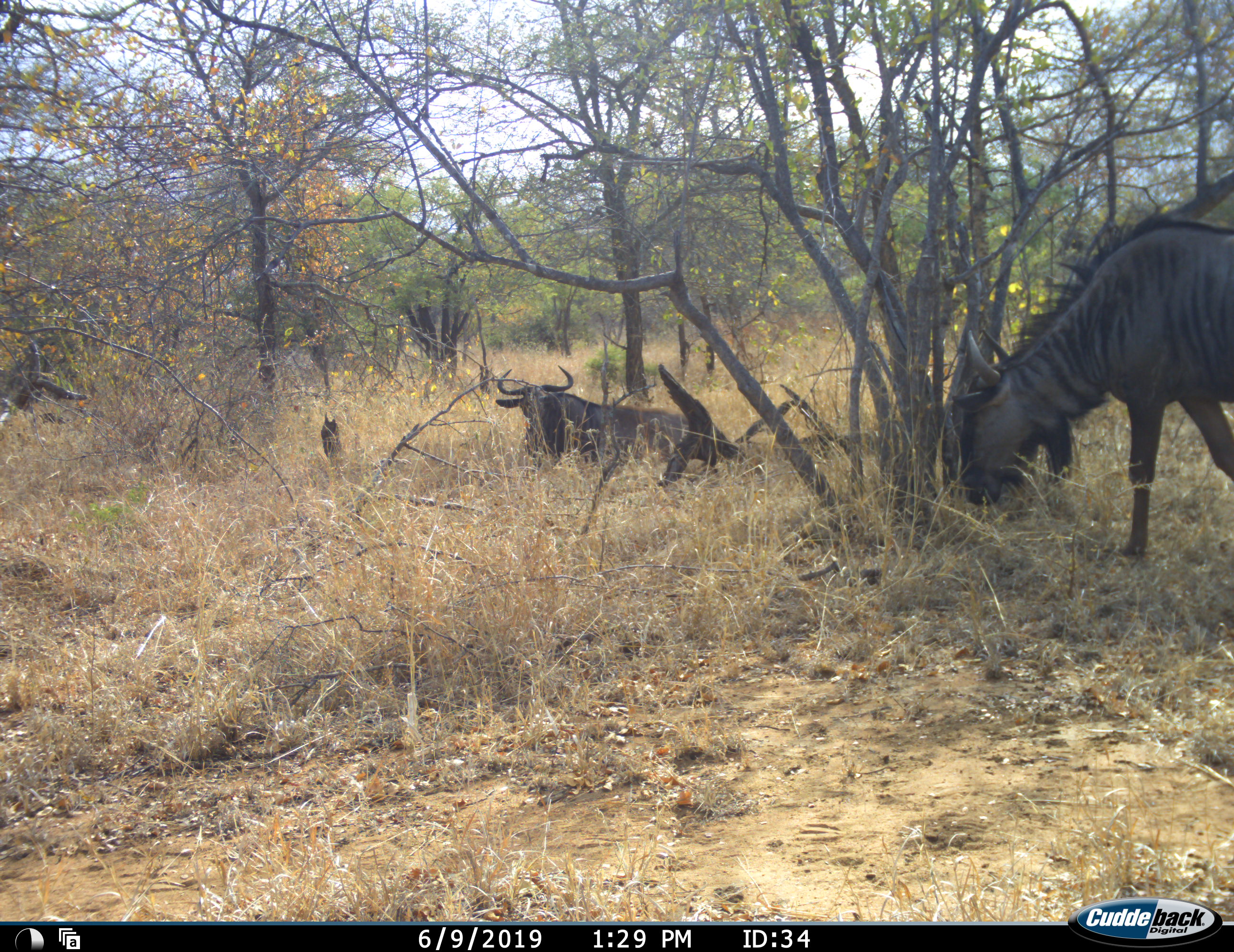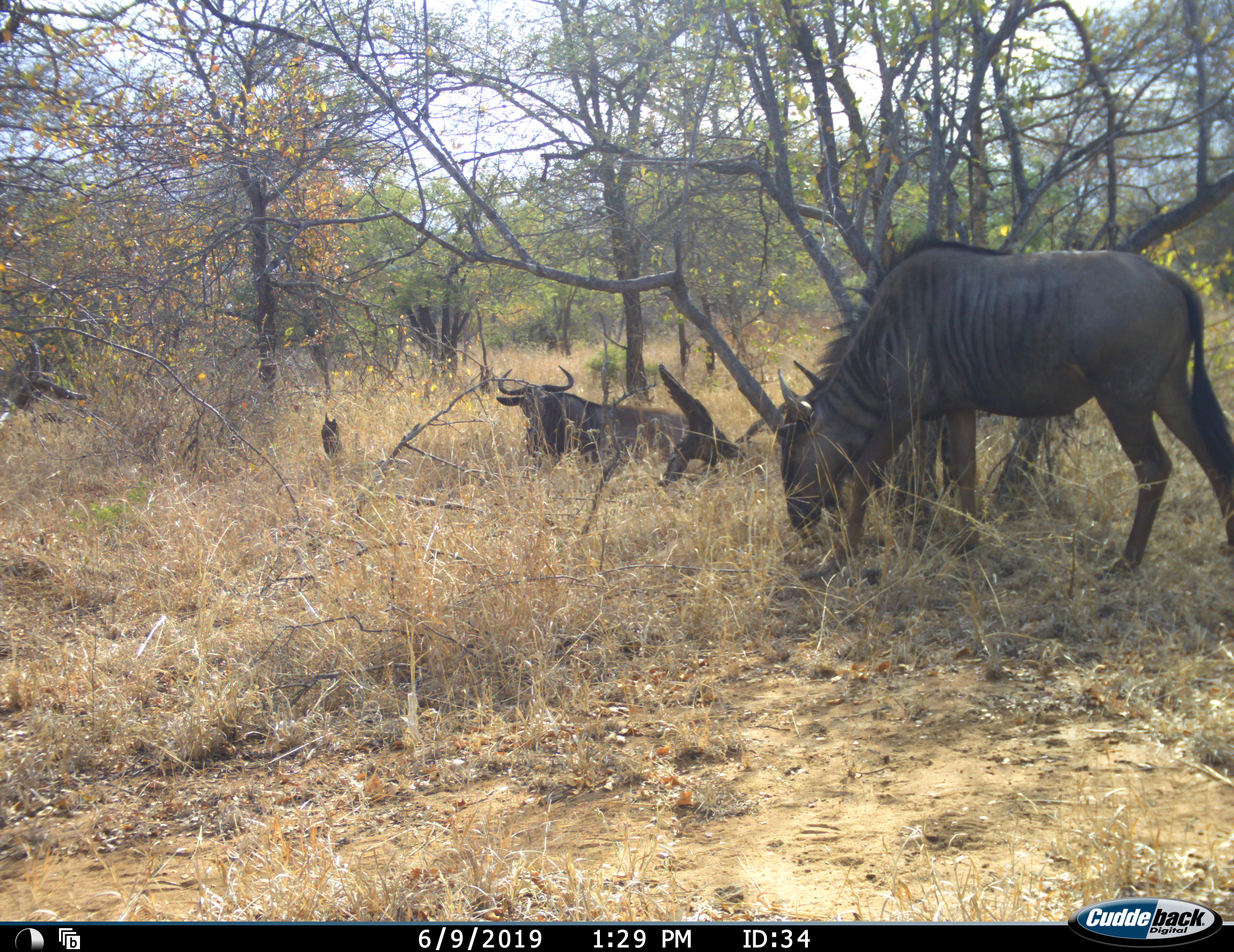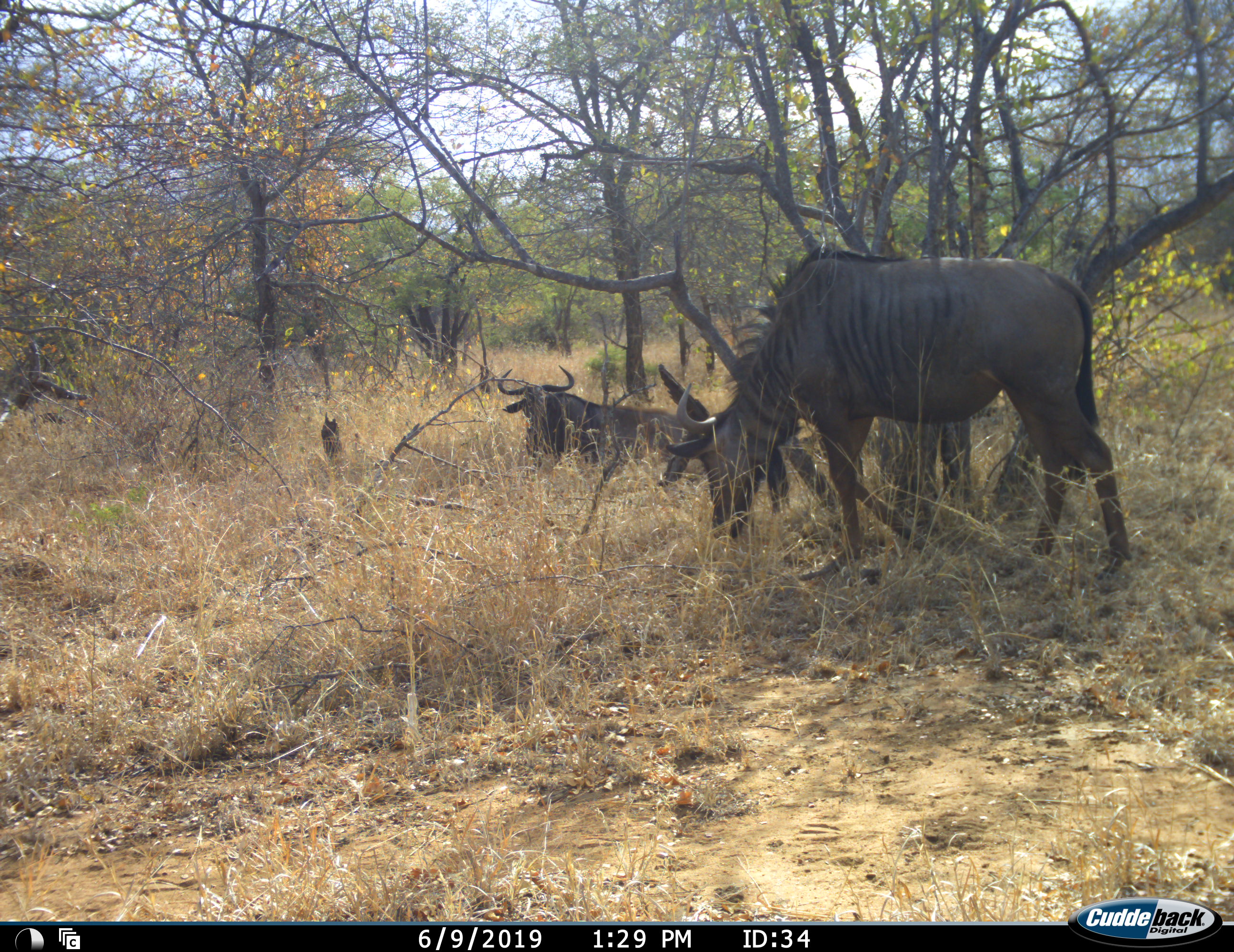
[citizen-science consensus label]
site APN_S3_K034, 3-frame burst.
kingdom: Animalia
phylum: Chordata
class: Mammalia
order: Artiodactyla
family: Bovidae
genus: Connochaetes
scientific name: Connochaetes taurinus taurinus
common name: blue wildebeest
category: wildebeestblue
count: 2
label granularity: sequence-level